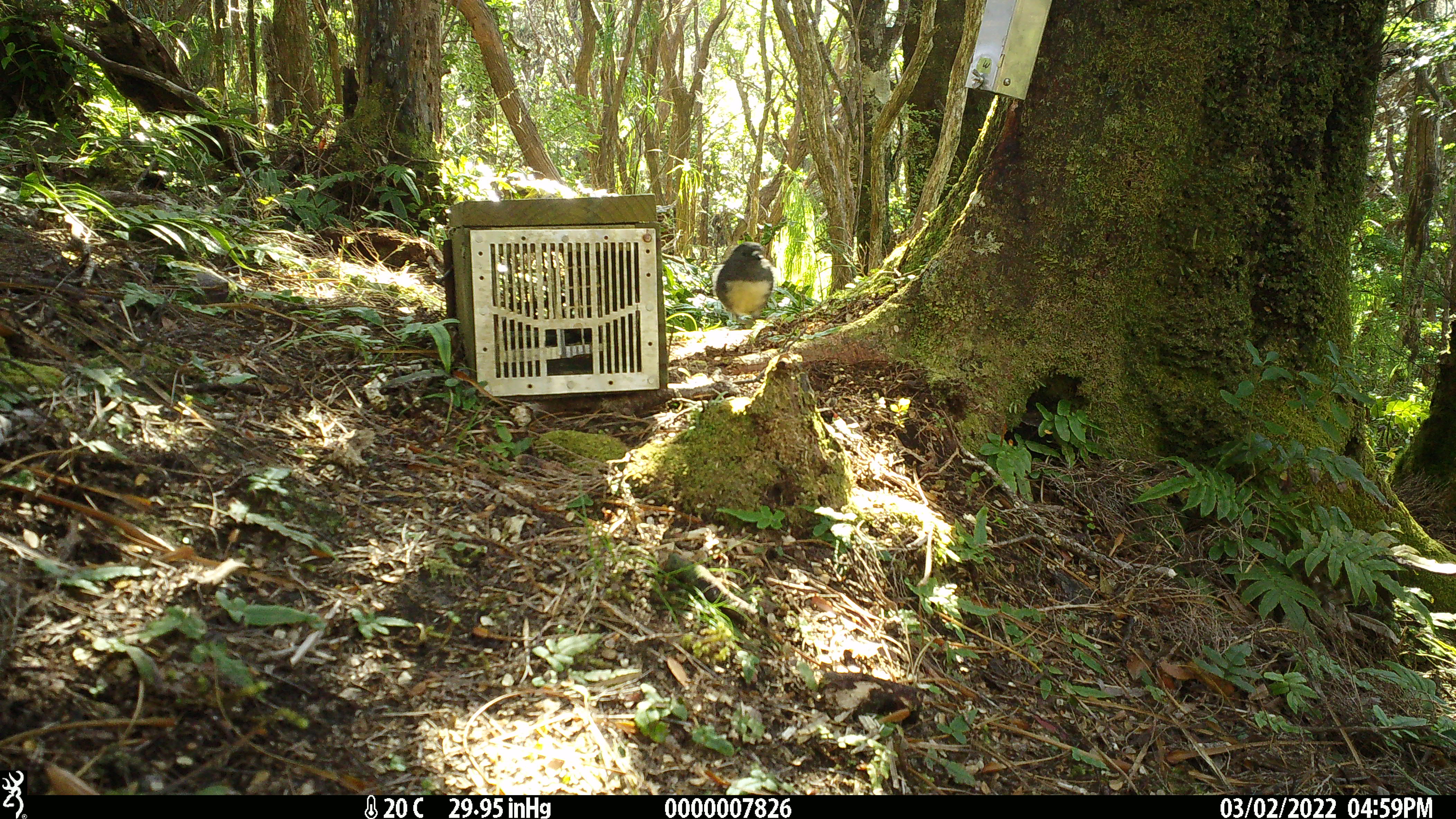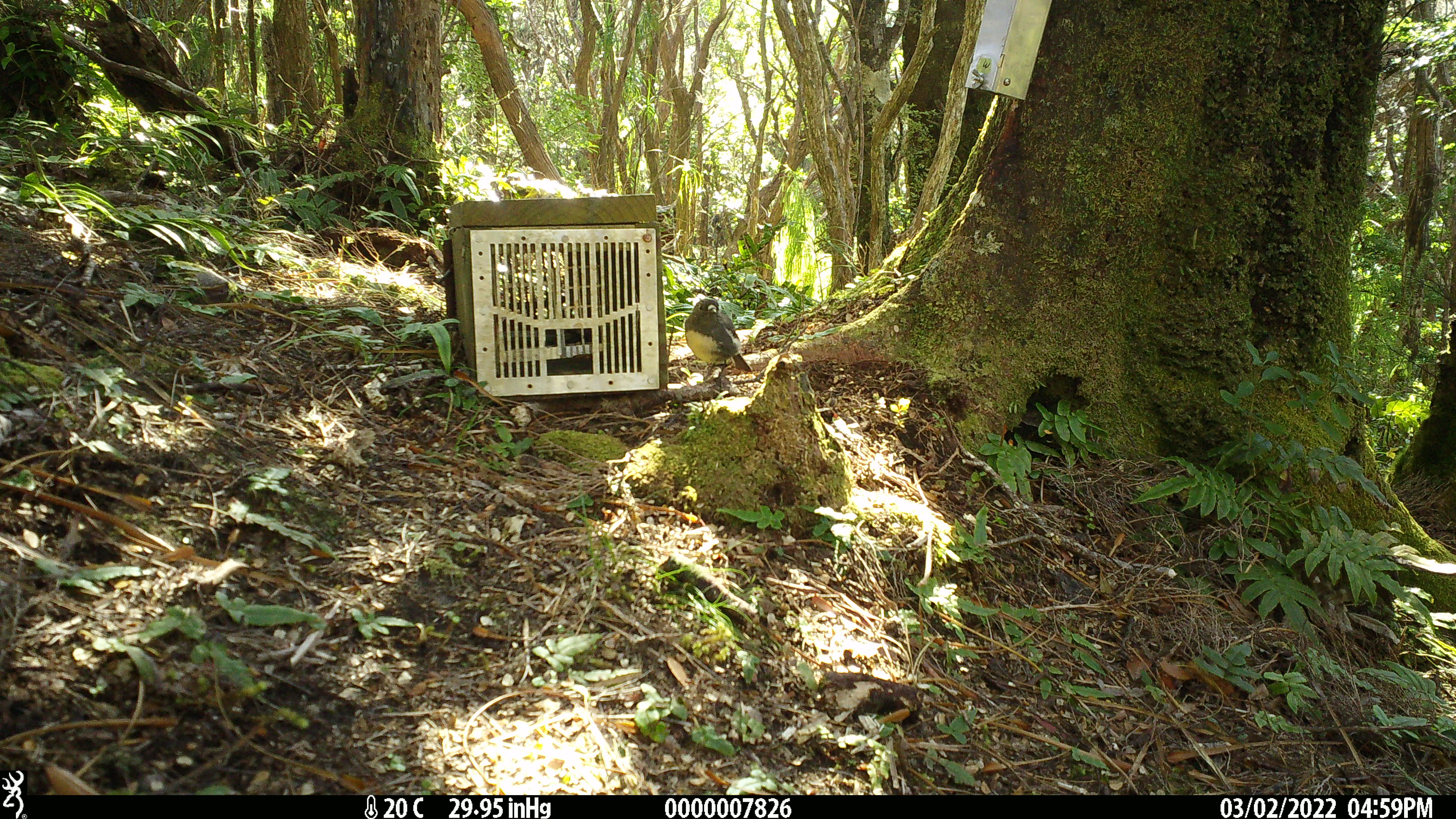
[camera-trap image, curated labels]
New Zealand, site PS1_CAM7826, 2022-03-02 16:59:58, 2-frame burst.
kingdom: Animalia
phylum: Chordata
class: Aves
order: Passeriformes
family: Petroicidae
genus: Petroica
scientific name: Petroica australis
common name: new zealand robin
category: robin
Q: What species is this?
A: Robin (new zealand robin) (Petroica australis).